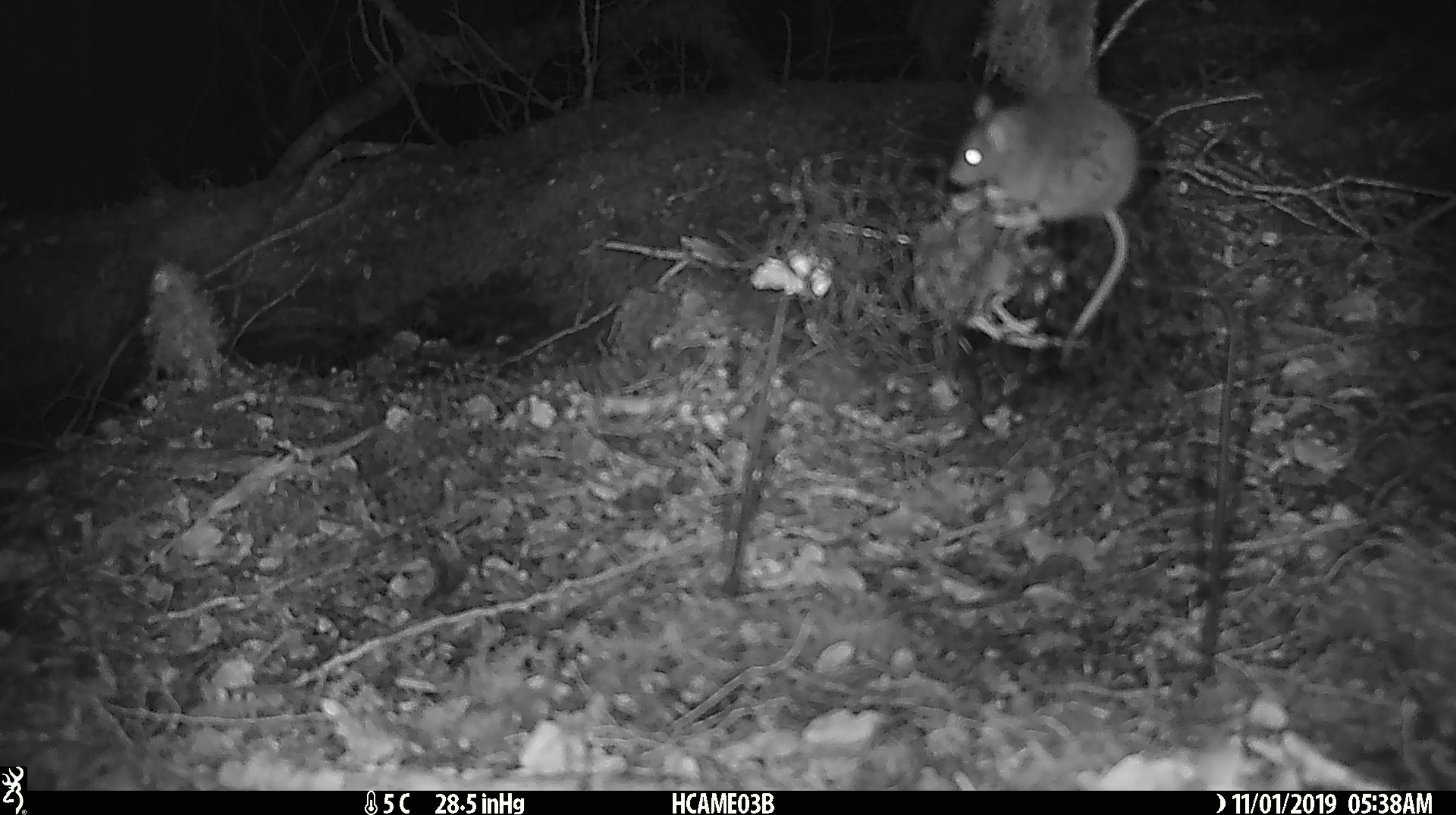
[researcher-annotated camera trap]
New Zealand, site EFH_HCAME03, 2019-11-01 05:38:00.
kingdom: Animalia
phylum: Chordata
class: Mammalia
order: Rodentia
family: Muridae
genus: Mus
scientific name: Mus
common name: mouse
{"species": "mouse (Mus)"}